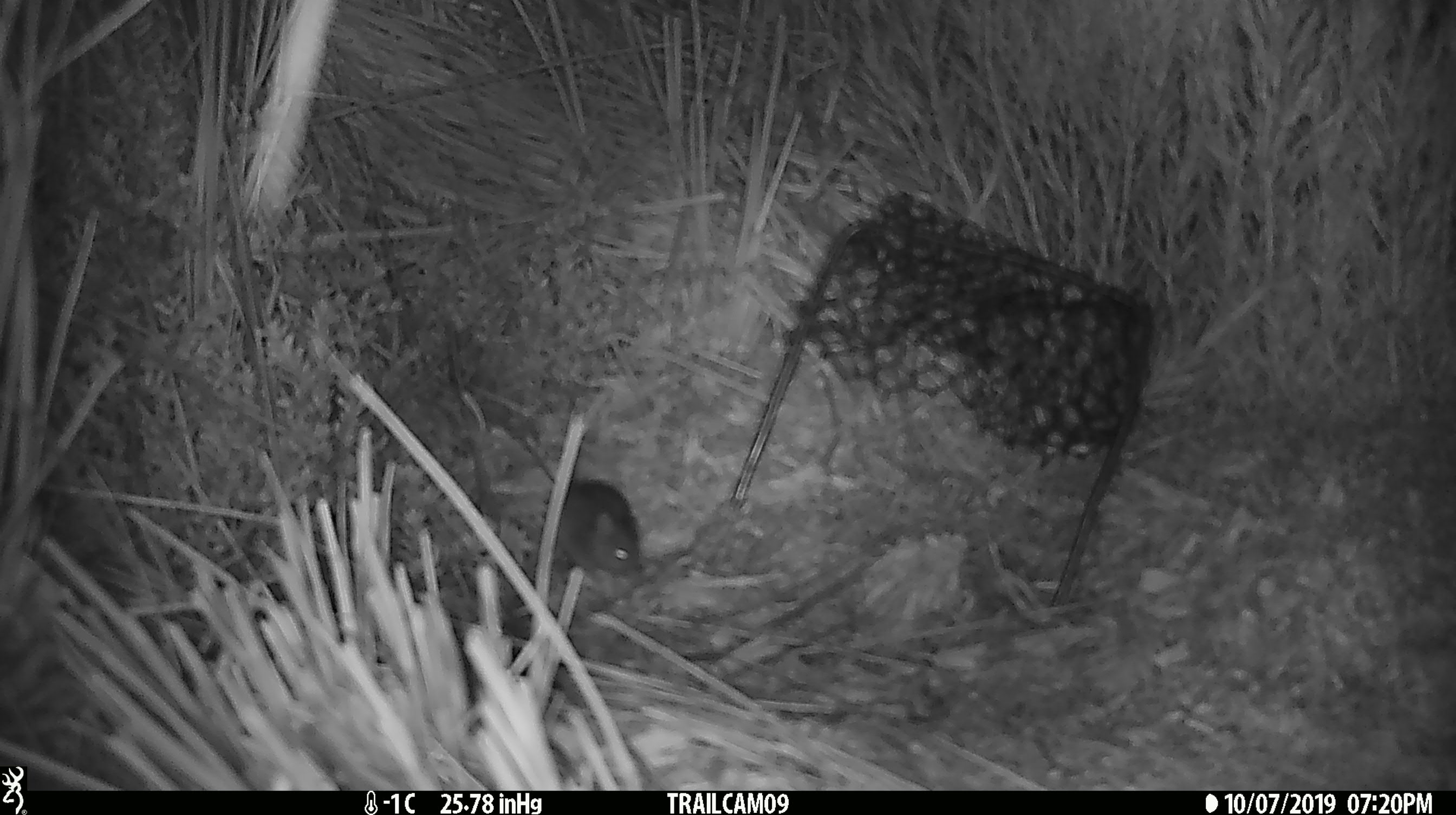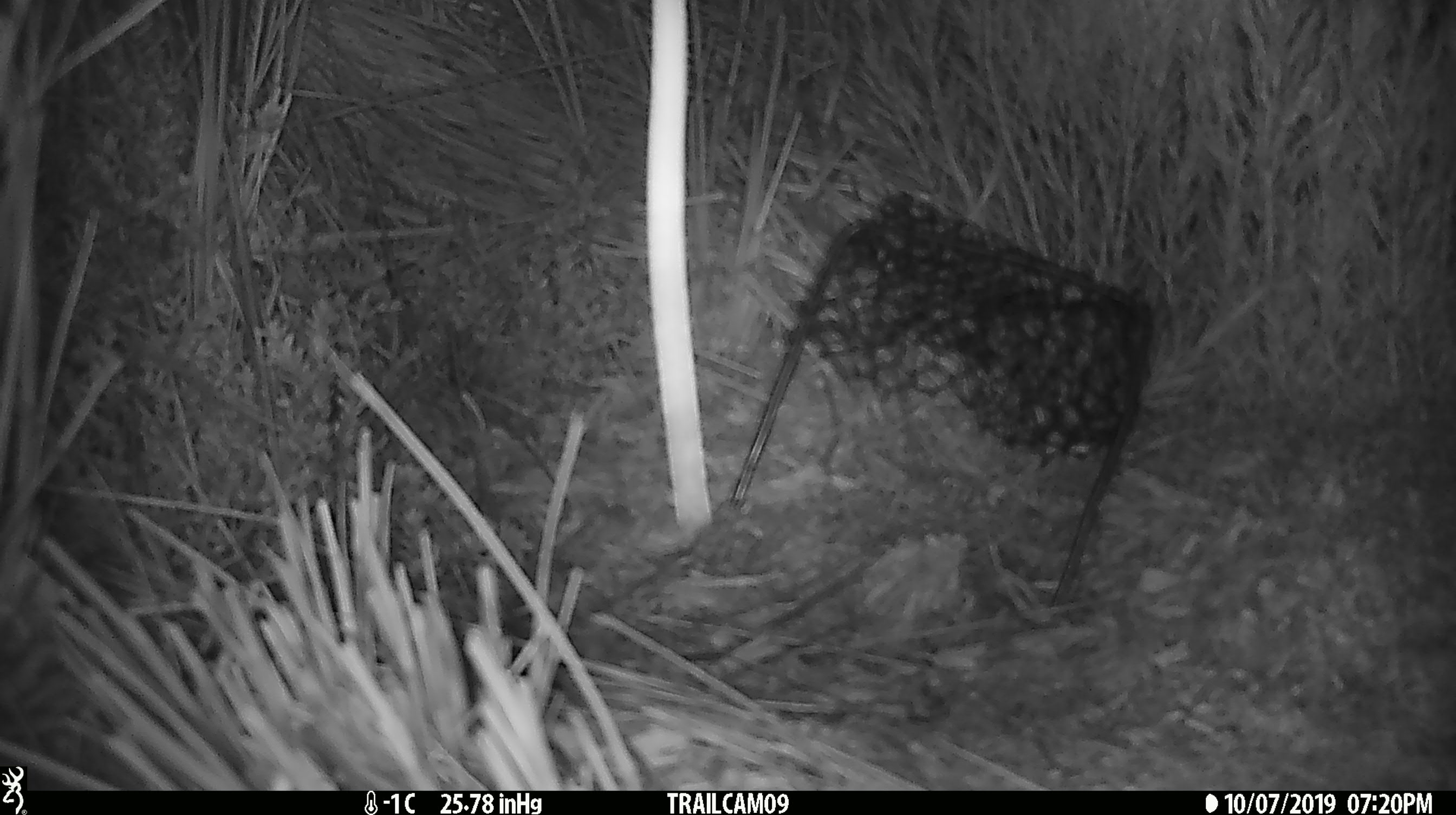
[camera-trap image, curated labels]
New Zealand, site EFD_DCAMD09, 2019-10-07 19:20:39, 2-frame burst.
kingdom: Animalia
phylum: Chordata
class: Mammalia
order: Rodentia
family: Muridae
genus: Mus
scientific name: Mus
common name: mouse